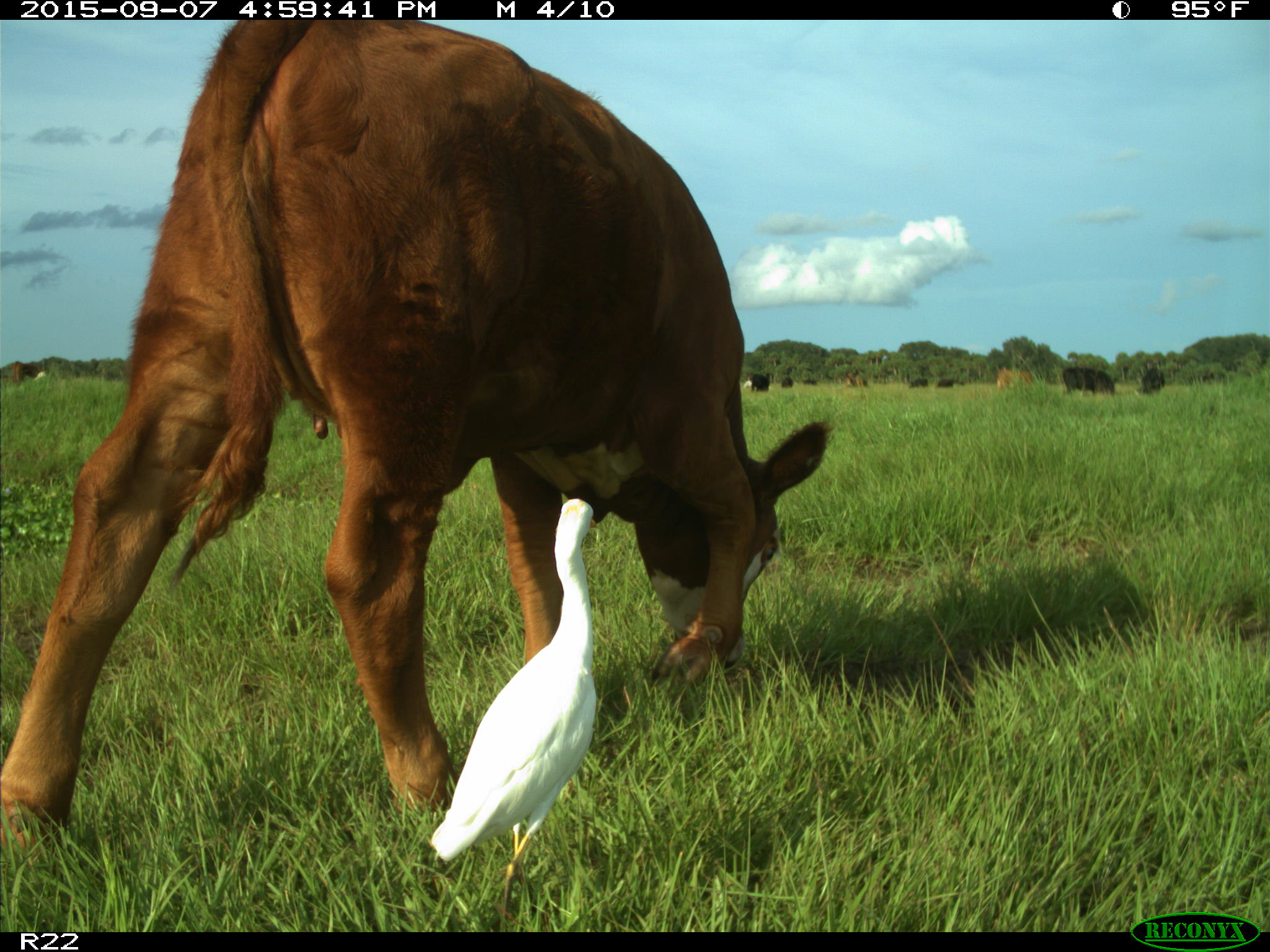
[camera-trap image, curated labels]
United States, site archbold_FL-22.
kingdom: Animalia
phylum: Chordata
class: Mammalia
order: Artiodactyla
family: Bovidae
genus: Bos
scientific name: Bos taurus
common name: domestic cow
Bos taurus (domestic cow).